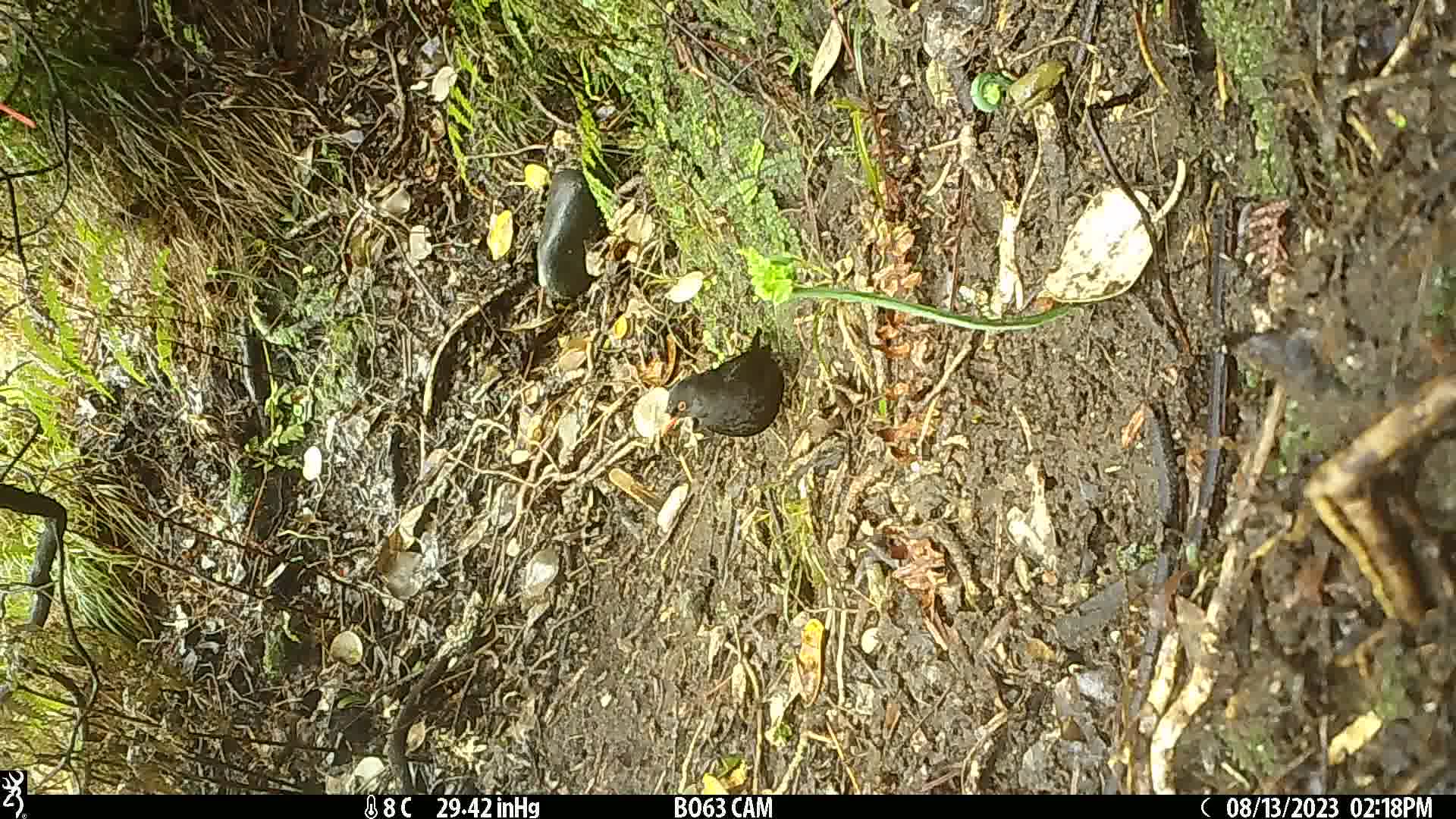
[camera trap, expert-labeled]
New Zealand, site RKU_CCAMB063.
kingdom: Animalia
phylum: Chordata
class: Aves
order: Passeriformes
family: Turdidae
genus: Turdus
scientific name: Turdus merula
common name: eurasian blackbird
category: blackbird